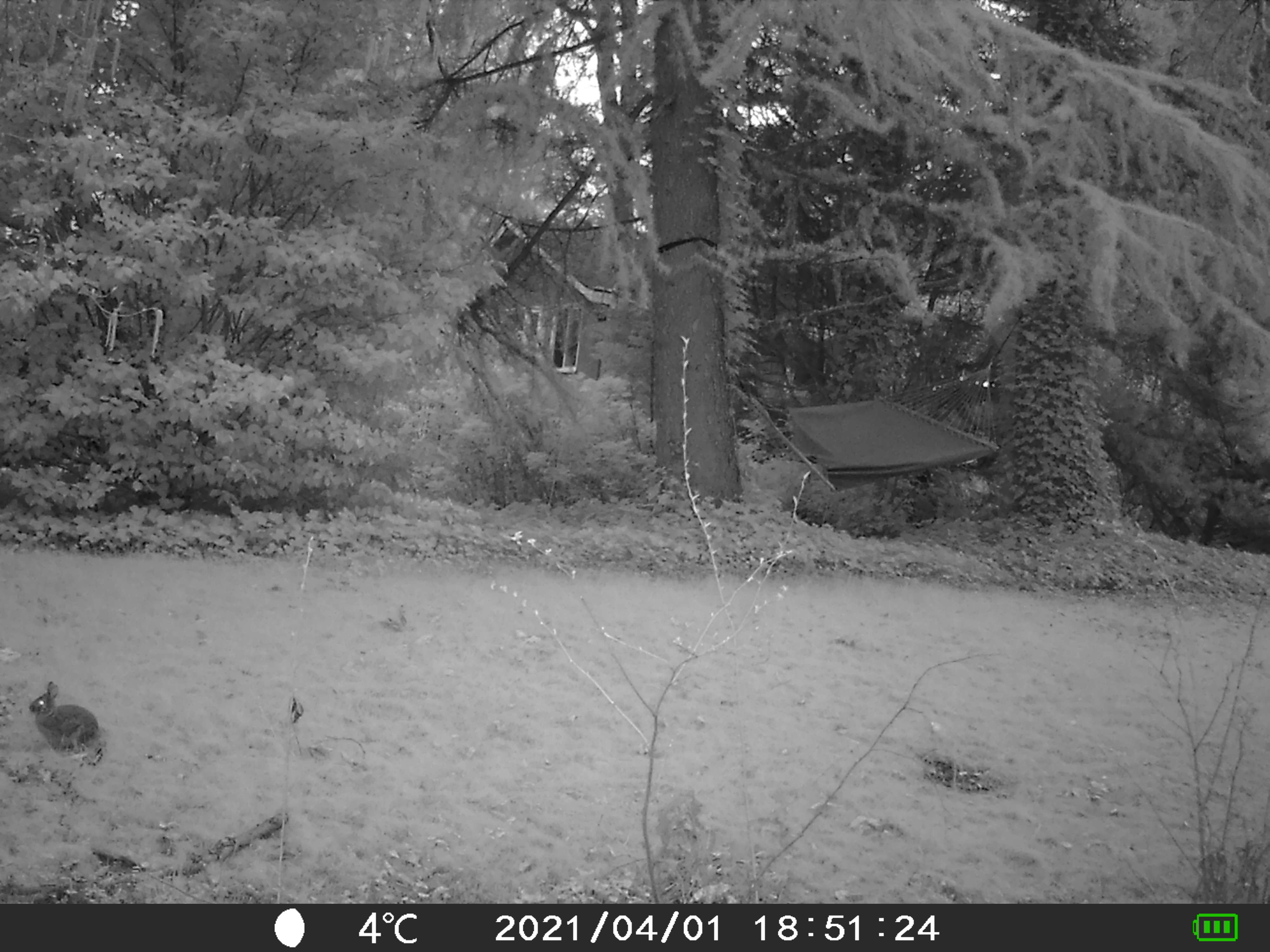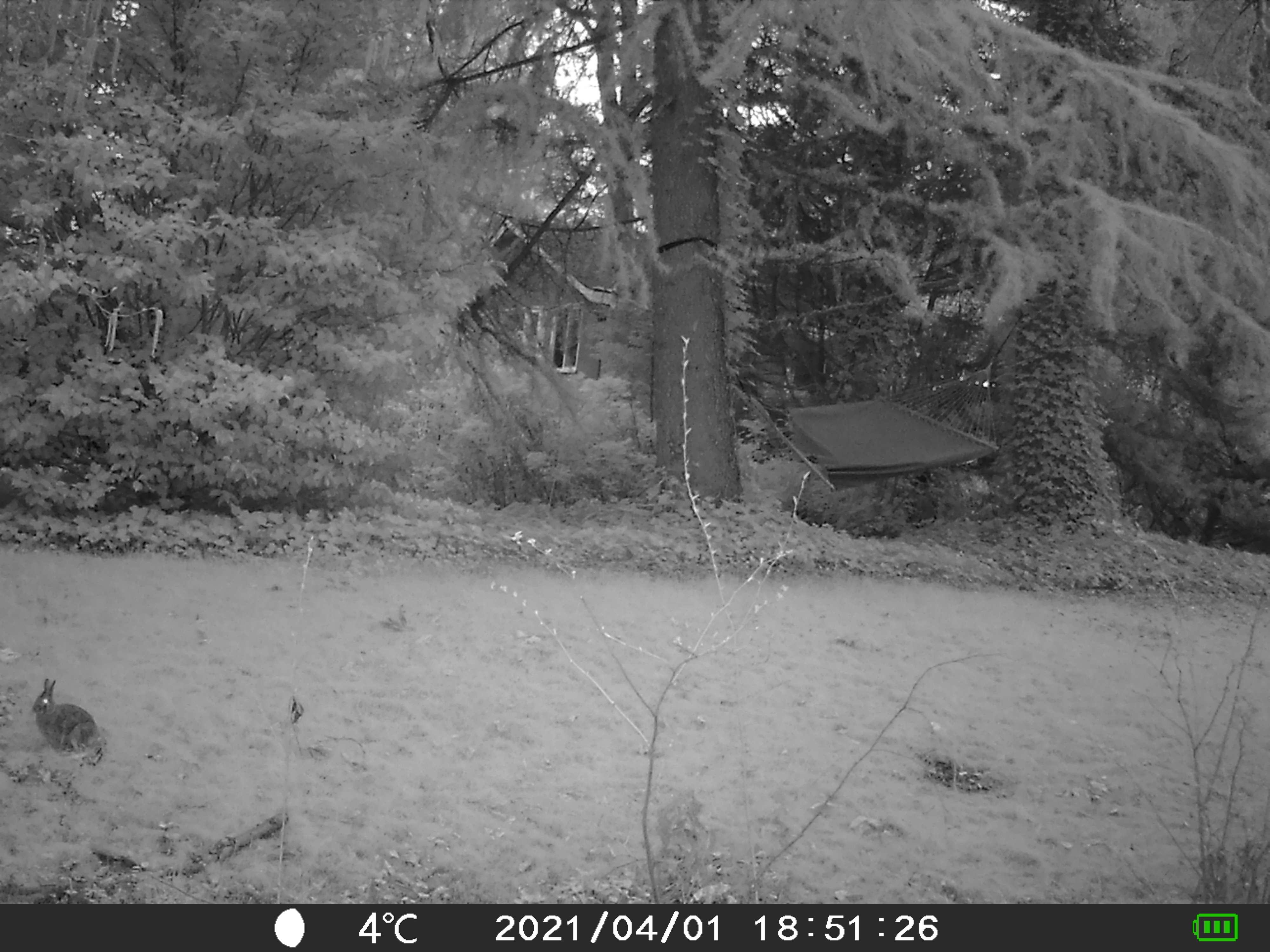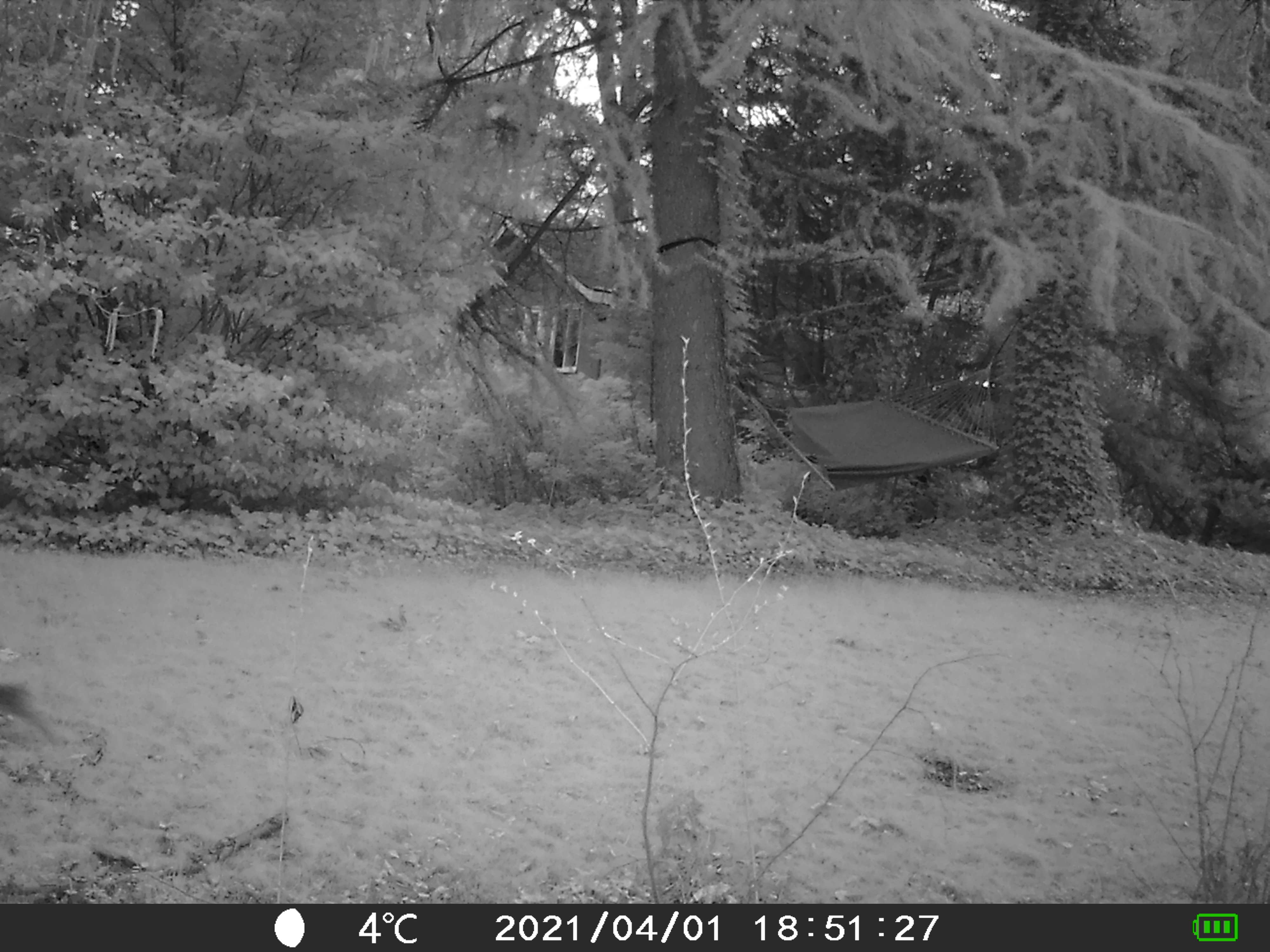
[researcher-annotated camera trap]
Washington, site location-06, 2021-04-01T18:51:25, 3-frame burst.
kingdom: Animalia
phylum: Chordata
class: Mammalia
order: Lagomorpha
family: Leporidae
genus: Sylvilagus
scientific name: Sylvilagus floridanus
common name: eastern cottontail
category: rabbit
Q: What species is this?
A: Rabbit (eastern cottontail) (Sylvilagus floridanus).